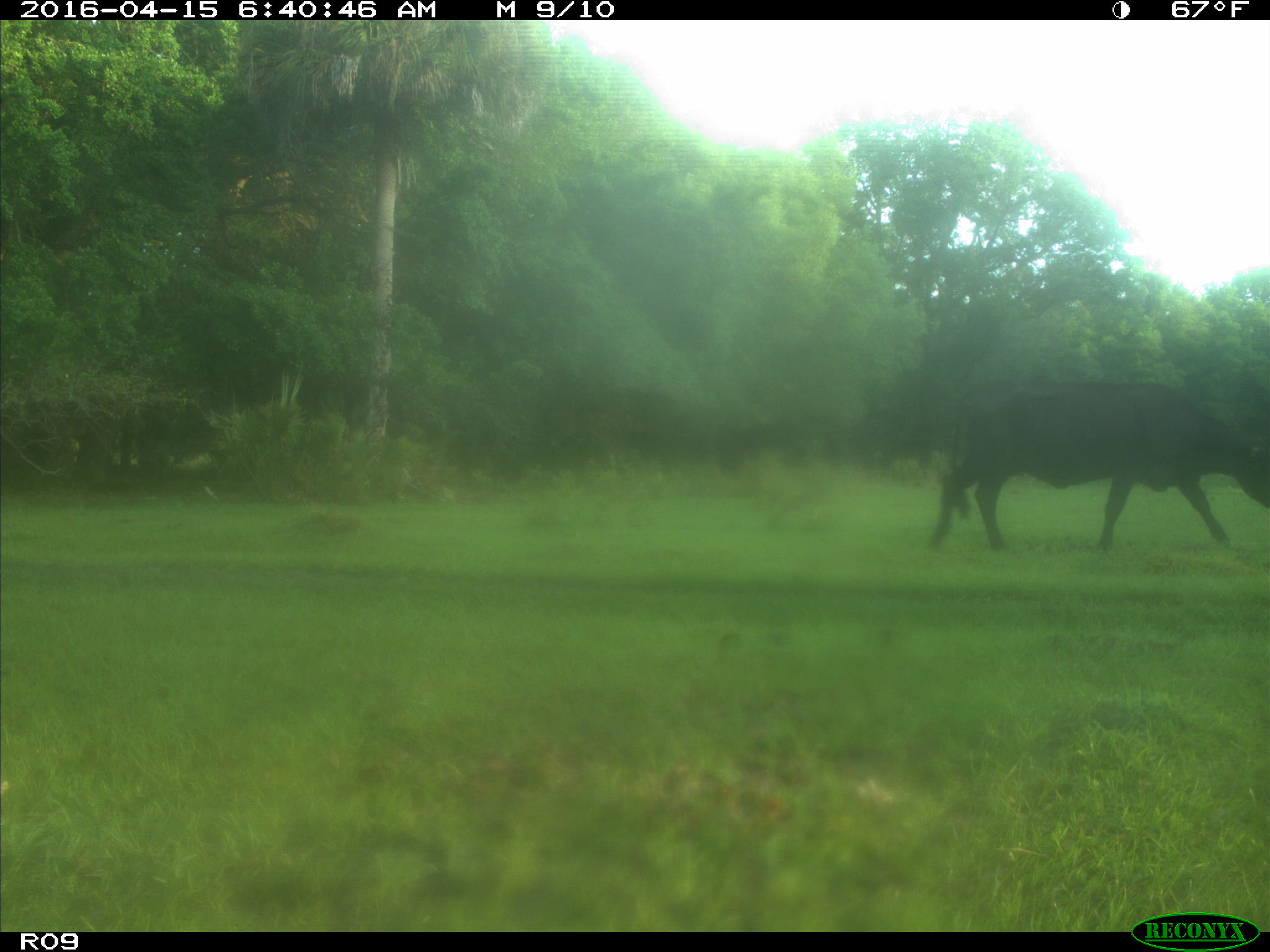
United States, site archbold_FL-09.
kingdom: Animalia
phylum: Chordata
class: Mammalia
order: Artiodactyla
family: Bovidae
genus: Bos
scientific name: Bos taurus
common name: domestic cow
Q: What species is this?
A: Bos taurus (domestic cow).